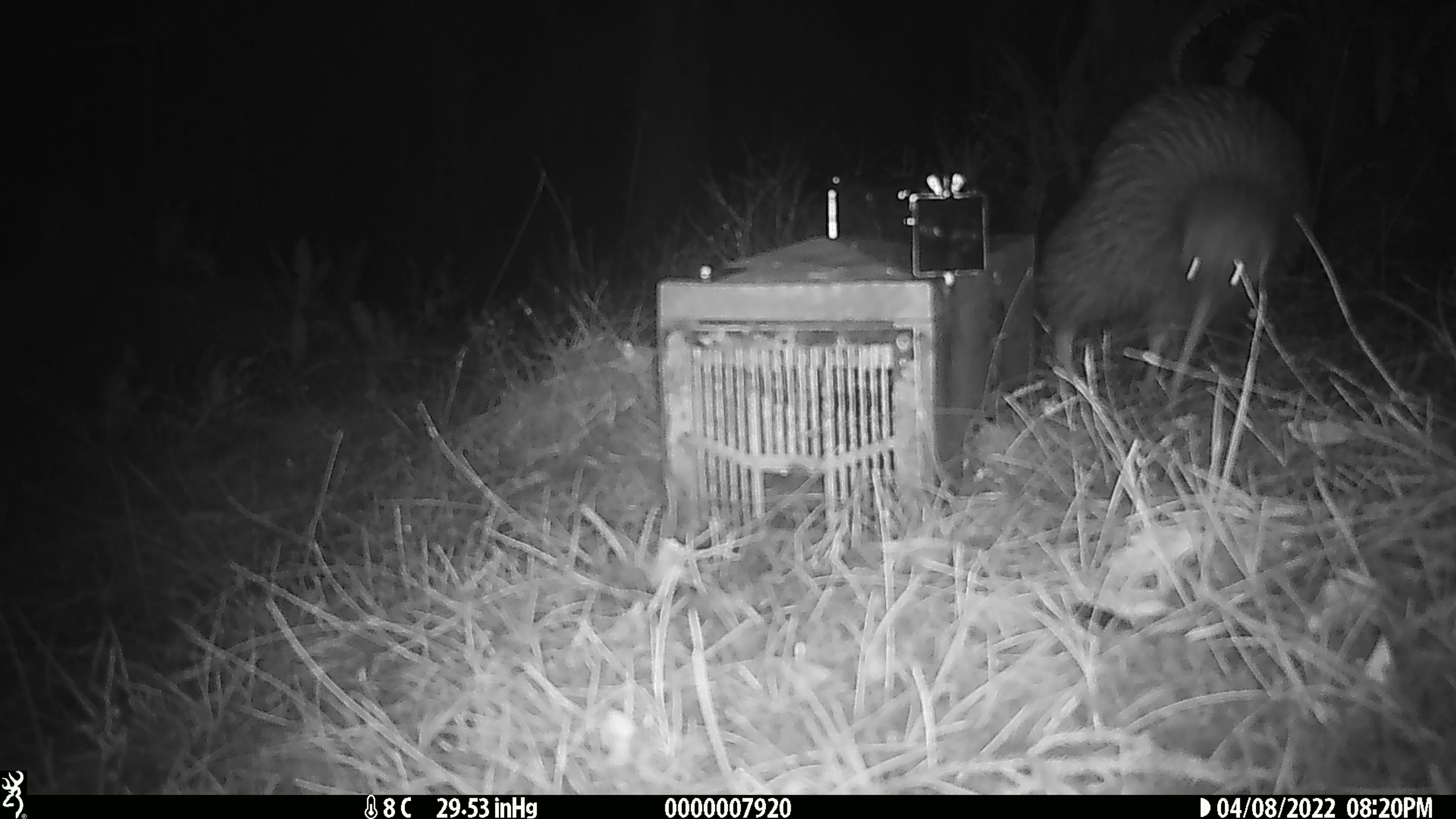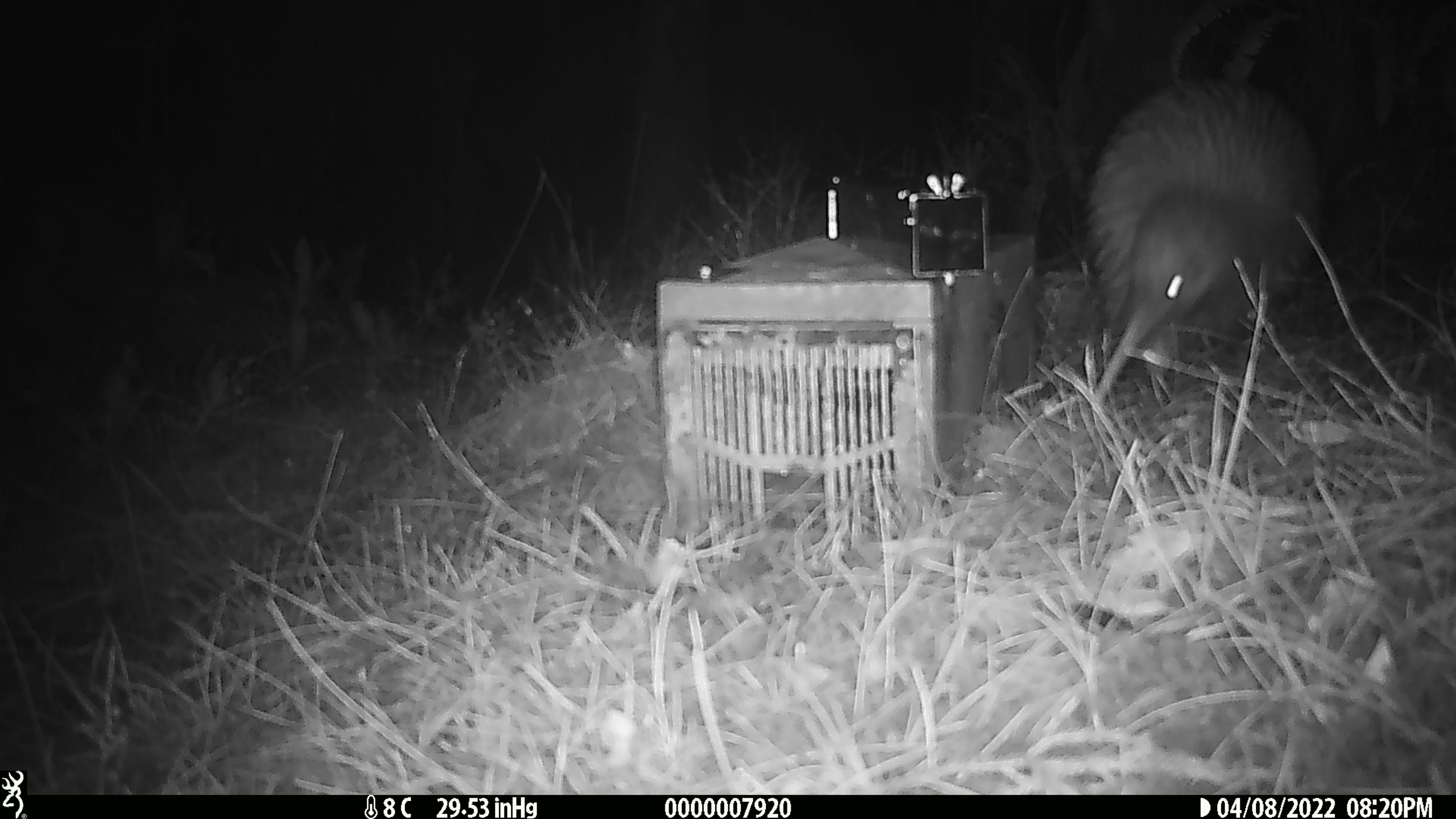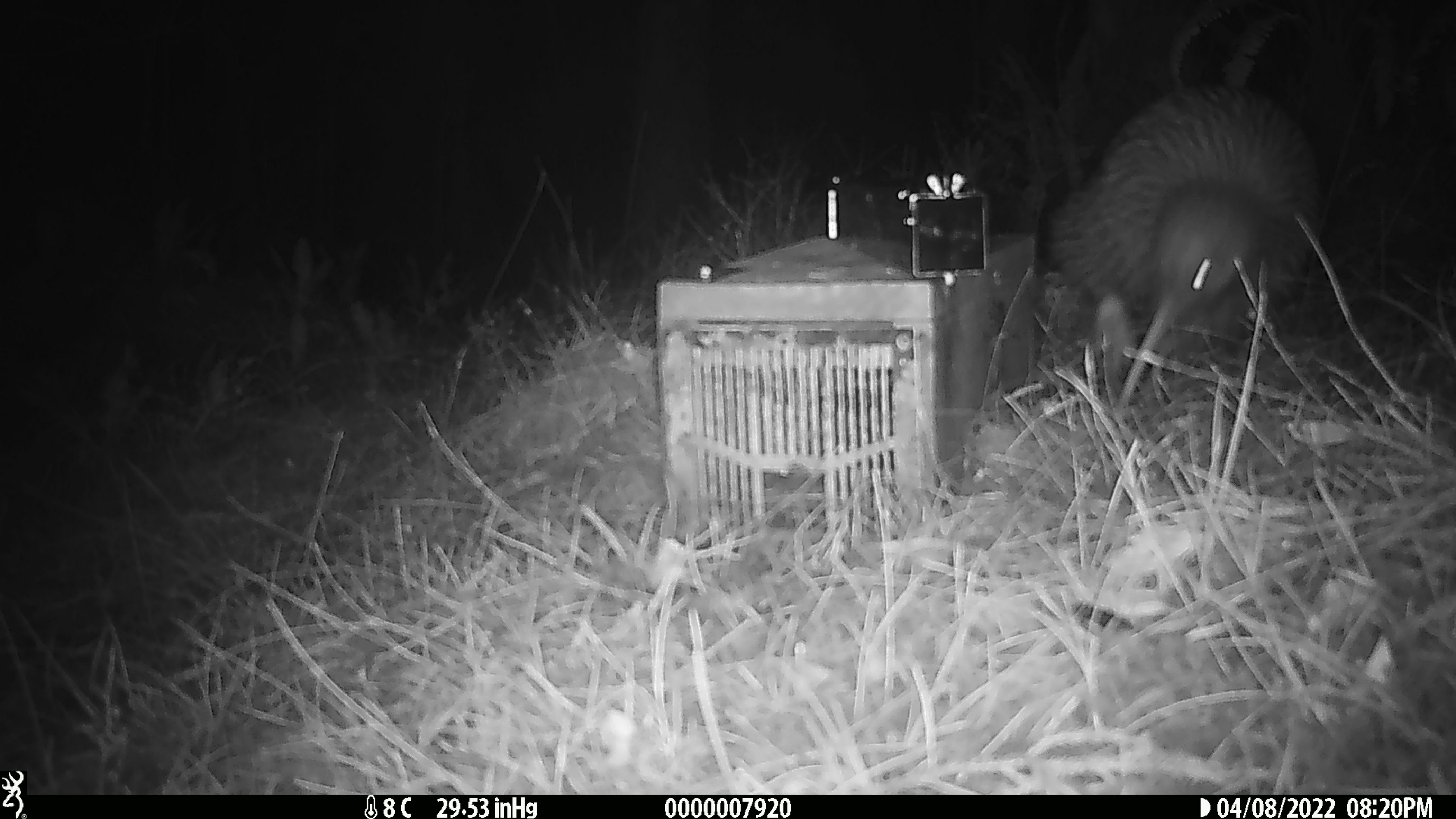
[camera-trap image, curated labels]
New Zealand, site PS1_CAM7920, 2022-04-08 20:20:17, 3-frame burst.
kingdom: Animalia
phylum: Chordata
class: Aves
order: Apterygiformes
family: Apterygidae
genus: Apteryx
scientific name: Apteryx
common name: kiwi